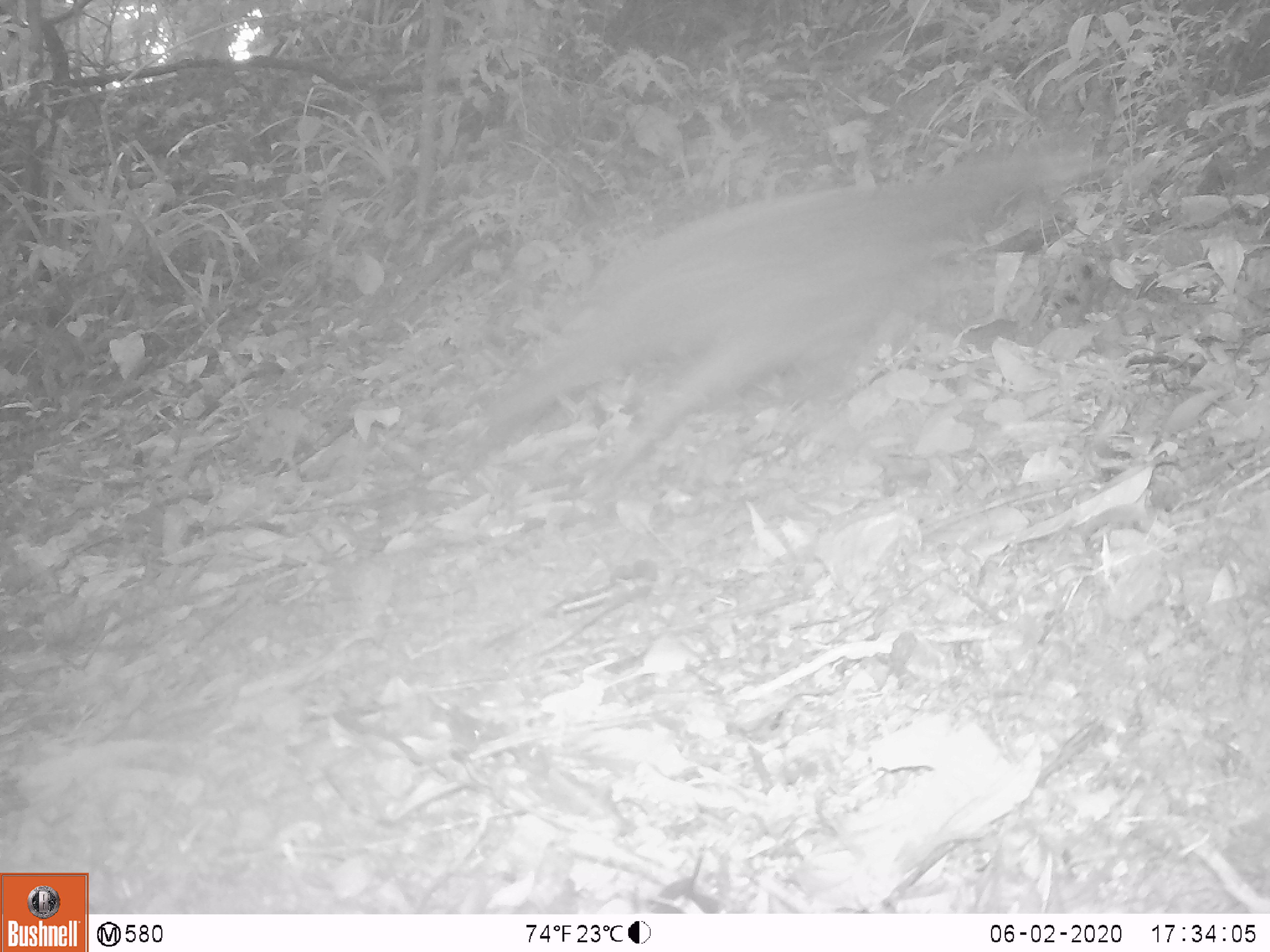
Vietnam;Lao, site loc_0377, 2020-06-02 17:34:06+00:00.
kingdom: Animalia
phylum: Chordata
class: Mammalia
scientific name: Mammalia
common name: mammal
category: unidentified small mammal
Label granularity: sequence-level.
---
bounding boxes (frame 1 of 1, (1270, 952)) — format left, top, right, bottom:
unidentified small mammal: 467, 142, 1059, 502